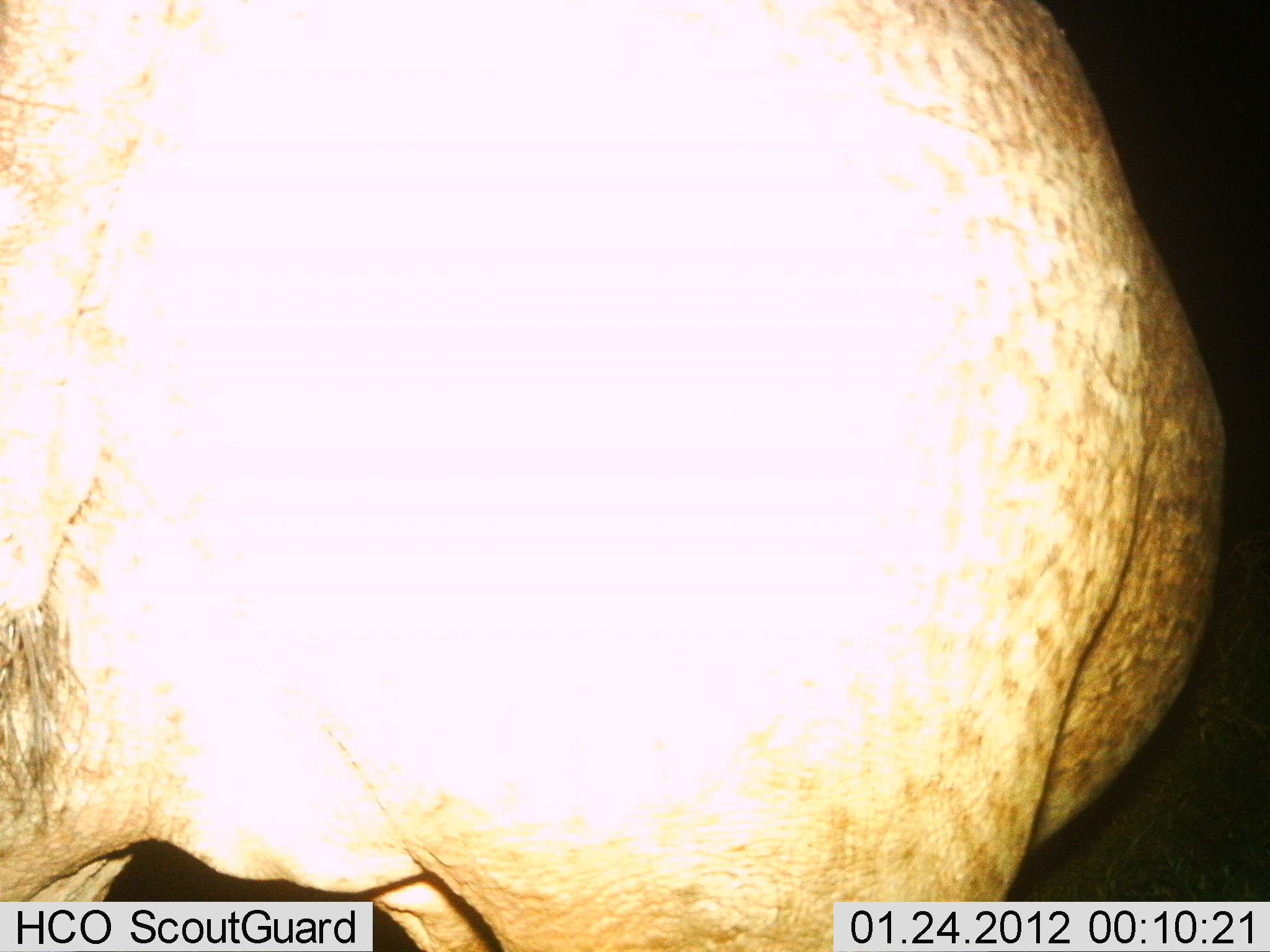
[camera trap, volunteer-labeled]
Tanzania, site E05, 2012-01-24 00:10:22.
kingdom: Animalia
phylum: Chordata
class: Mammalia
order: Artiodactyla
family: Hippopotamidae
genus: Hippopotamus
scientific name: Hippopotamus amphibius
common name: hippopotamus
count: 1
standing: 75%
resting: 0%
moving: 25%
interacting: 0%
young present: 0%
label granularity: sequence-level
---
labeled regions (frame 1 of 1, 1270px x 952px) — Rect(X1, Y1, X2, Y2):
animal: Rect(1, 1, 1270, 952)